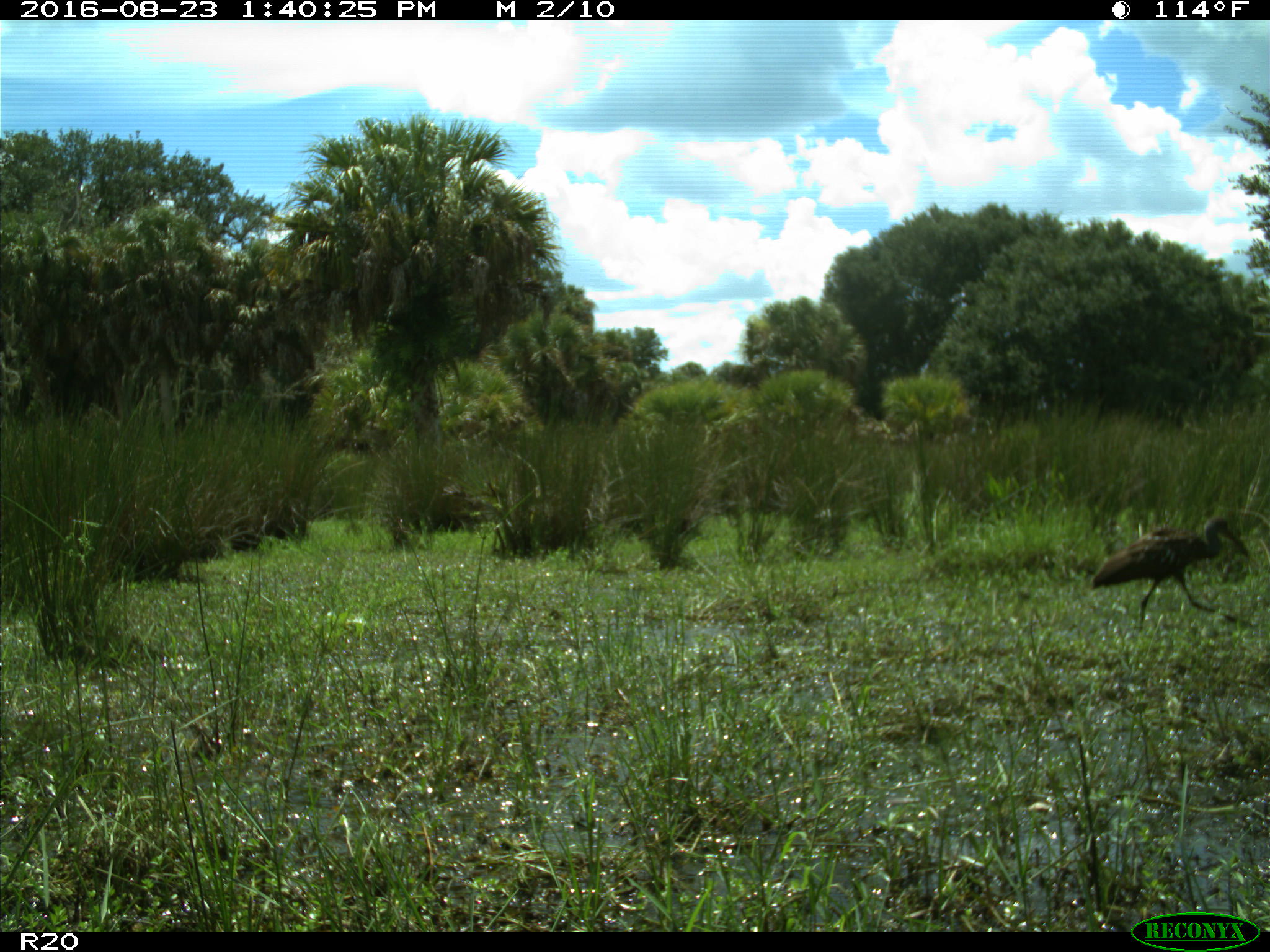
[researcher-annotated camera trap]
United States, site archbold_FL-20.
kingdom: Animalia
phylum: Chordata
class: Aves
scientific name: Aves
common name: birds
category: unidentified bird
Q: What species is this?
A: Unidentified bird (birds) (Aves).